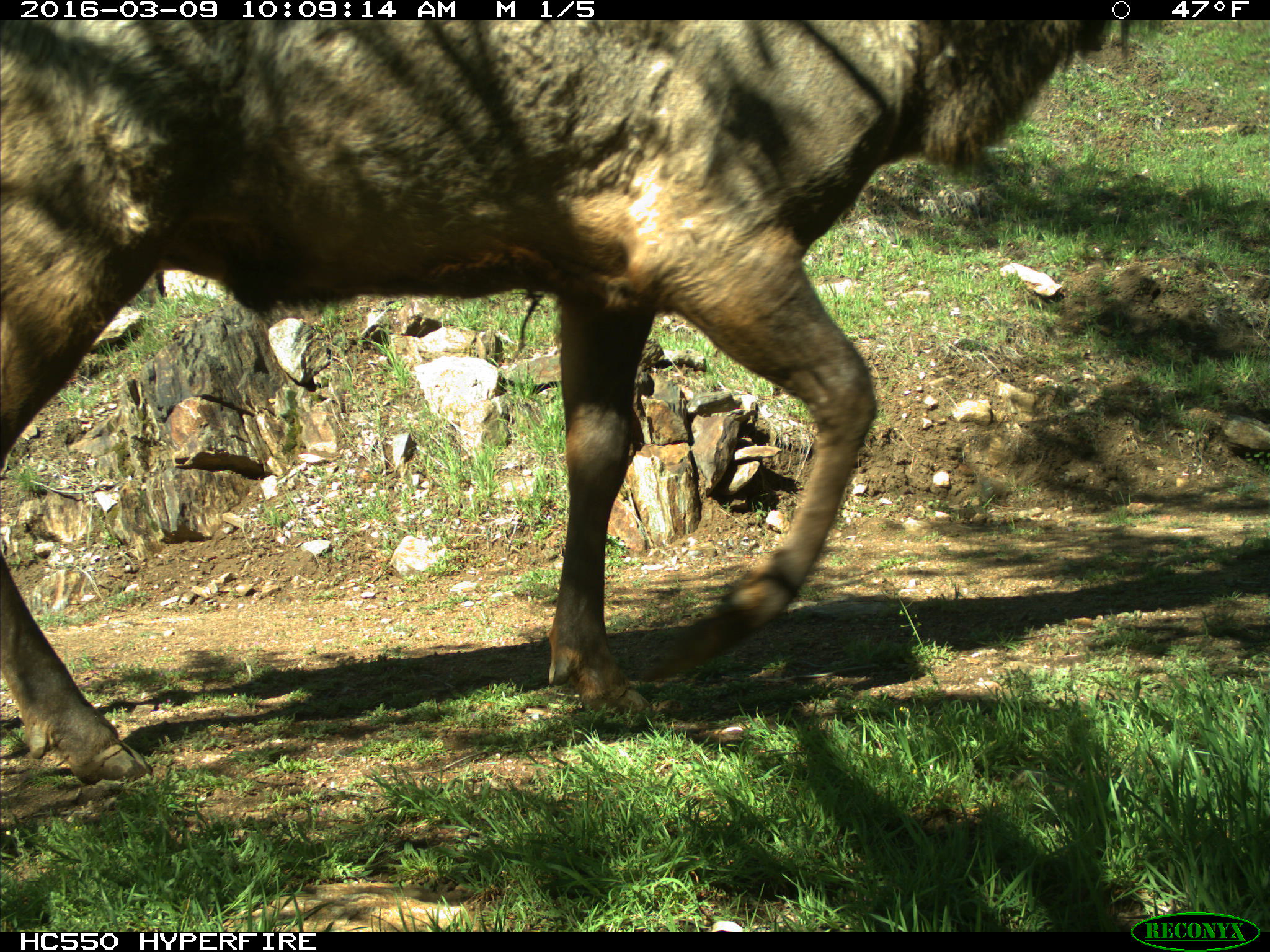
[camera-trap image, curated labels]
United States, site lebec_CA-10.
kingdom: Animalia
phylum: Chordata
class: Mammalia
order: Artiodactyla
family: Cervidae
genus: Cervus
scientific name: Cervus canadensis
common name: elk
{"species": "Cervus canadensis (elk)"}